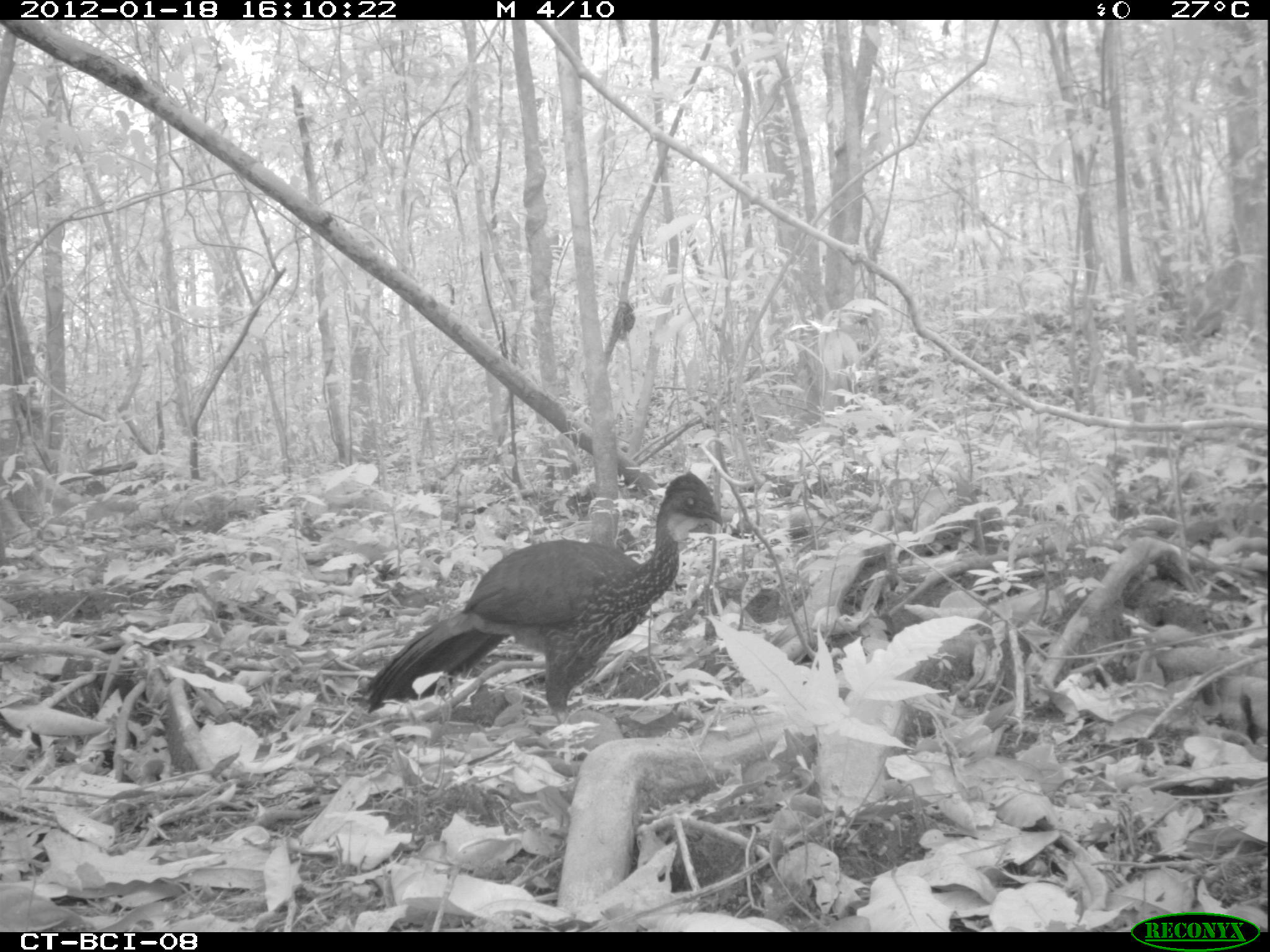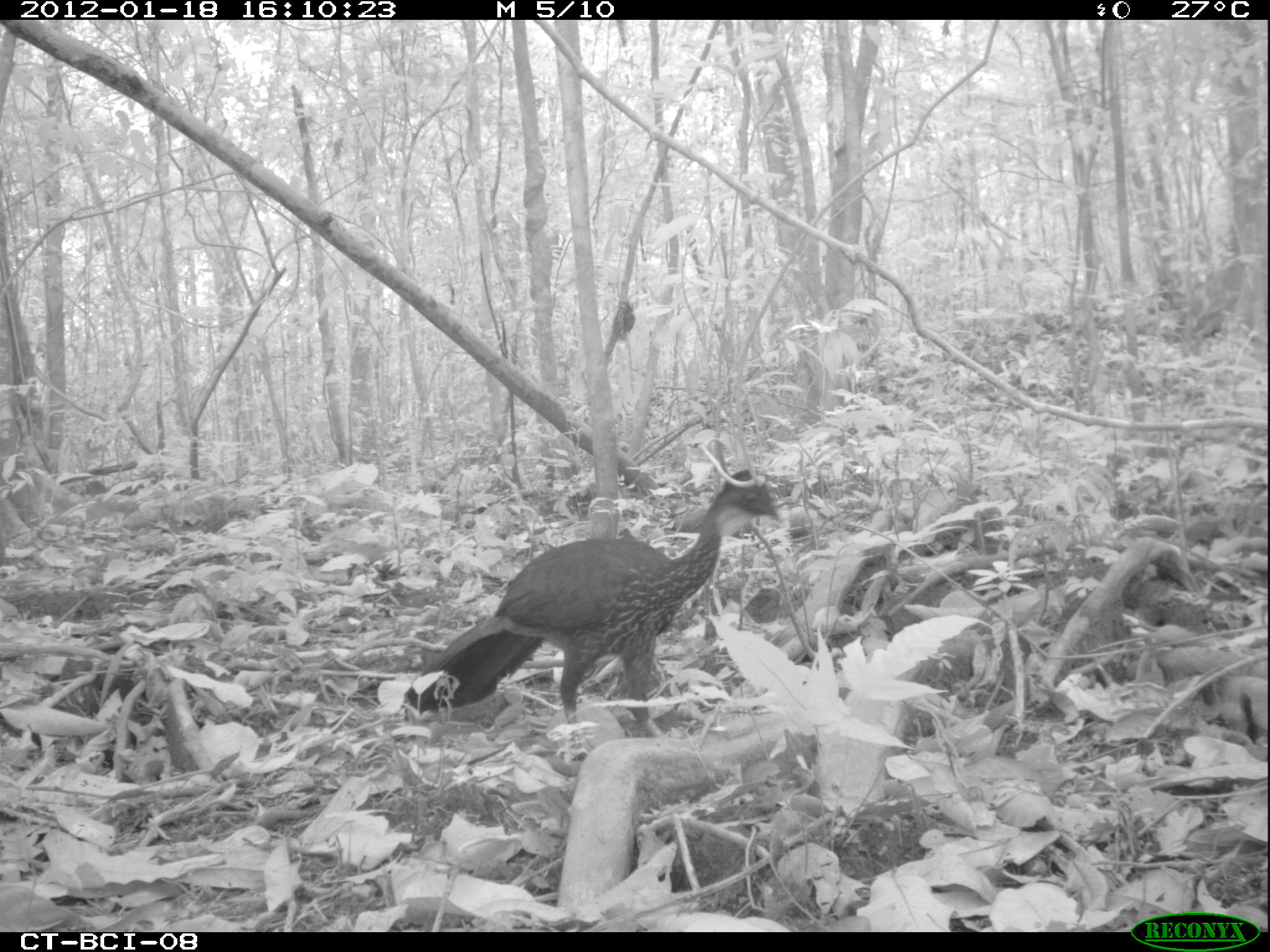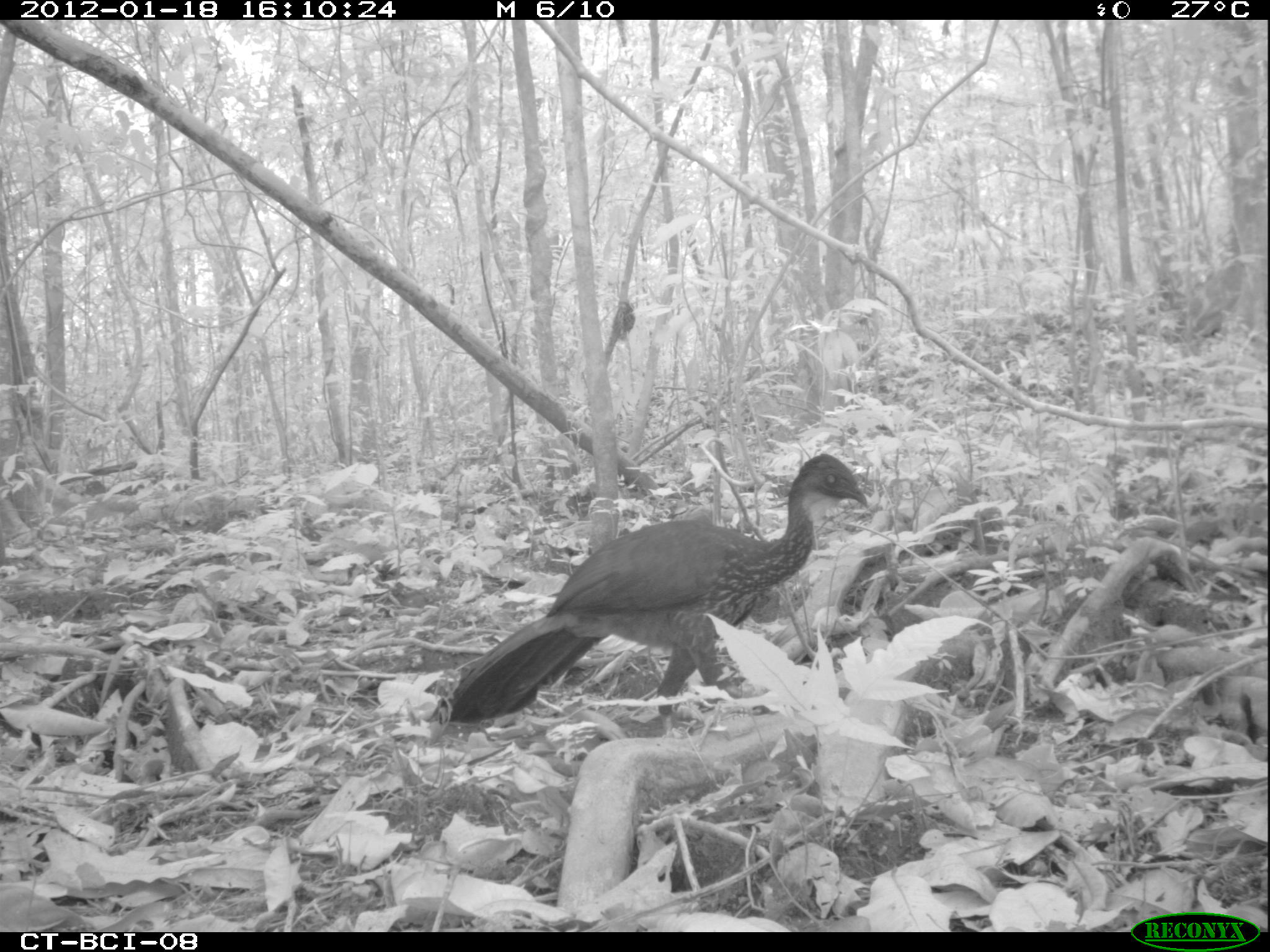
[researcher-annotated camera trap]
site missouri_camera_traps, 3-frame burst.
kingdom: Animalia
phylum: Chordata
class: Aves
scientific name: Aves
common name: bird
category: bird spec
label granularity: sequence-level